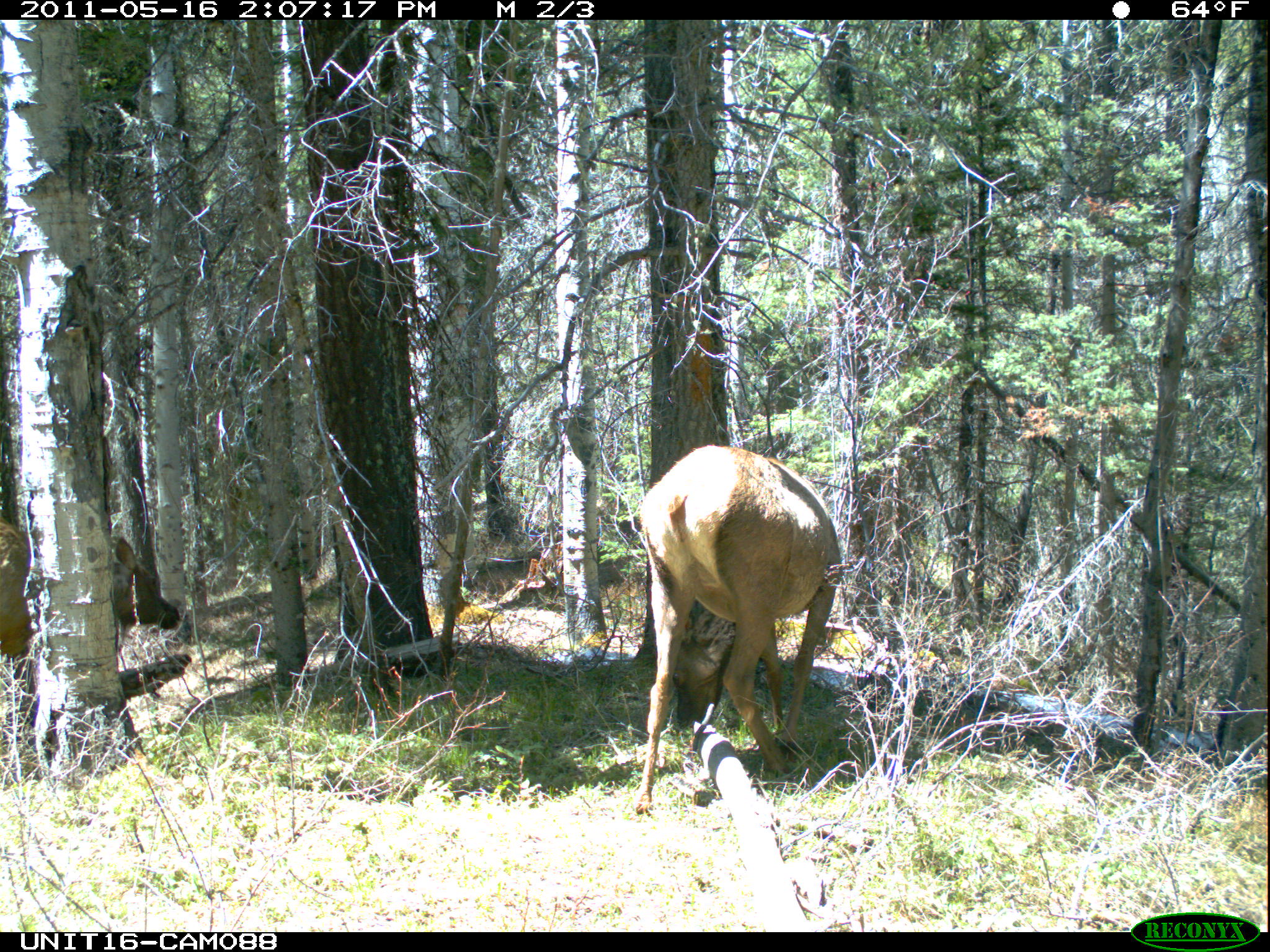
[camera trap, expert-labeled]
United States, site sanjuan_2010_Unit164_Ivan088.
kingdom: Animalia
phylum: Chordata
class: Mammalia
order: Artiodactyla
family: Cervidae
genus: Cervus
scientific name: Cervus elaphus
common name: red deer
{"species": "Cervus elaphus (red deer)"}